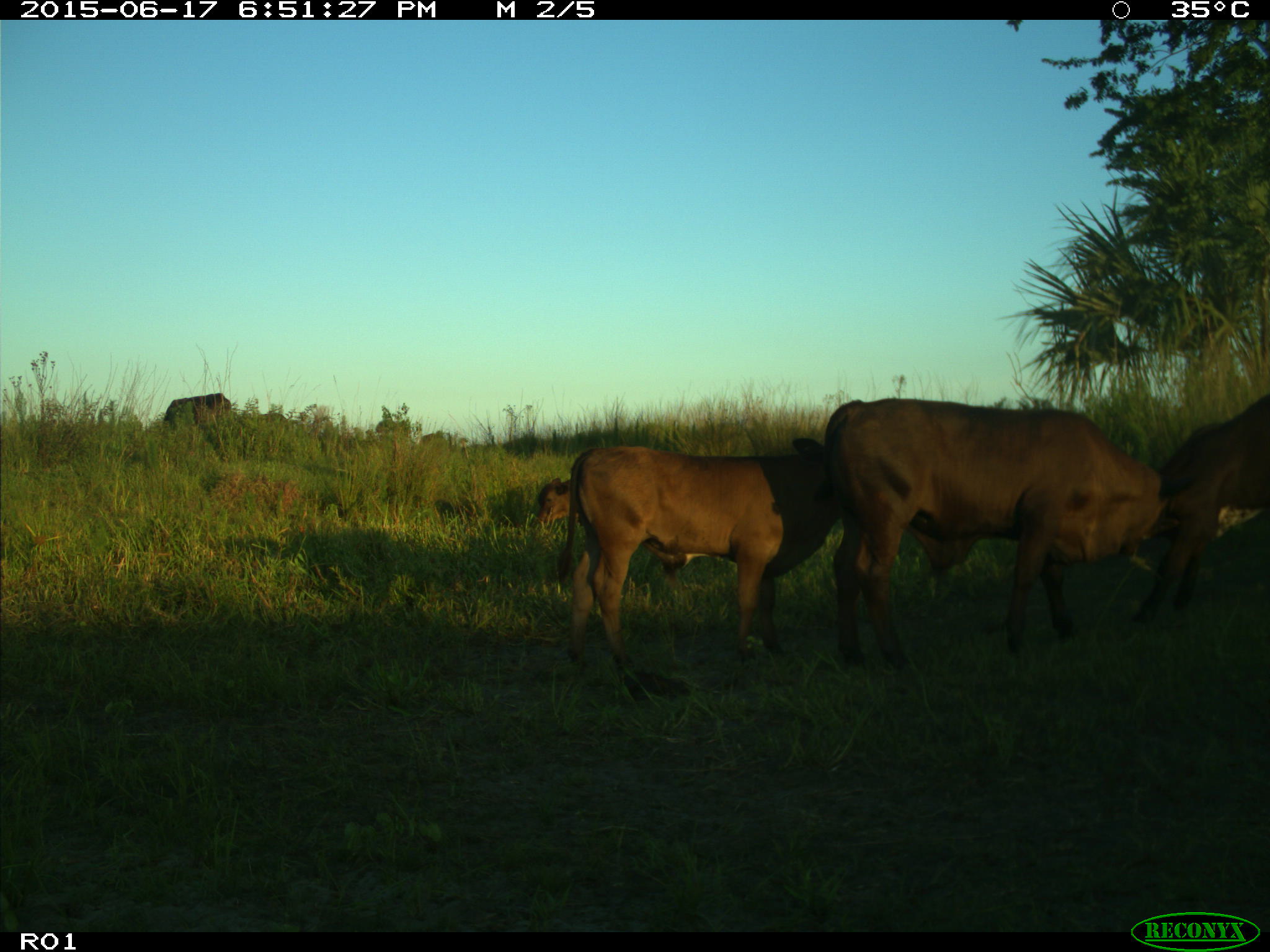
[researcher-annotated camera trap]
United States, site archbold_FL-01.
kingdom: Animalia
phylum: Chordata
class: Mammalia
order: Artiodactyla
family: Bovidae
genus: Bos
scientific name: Bos taurus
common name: domestic cow